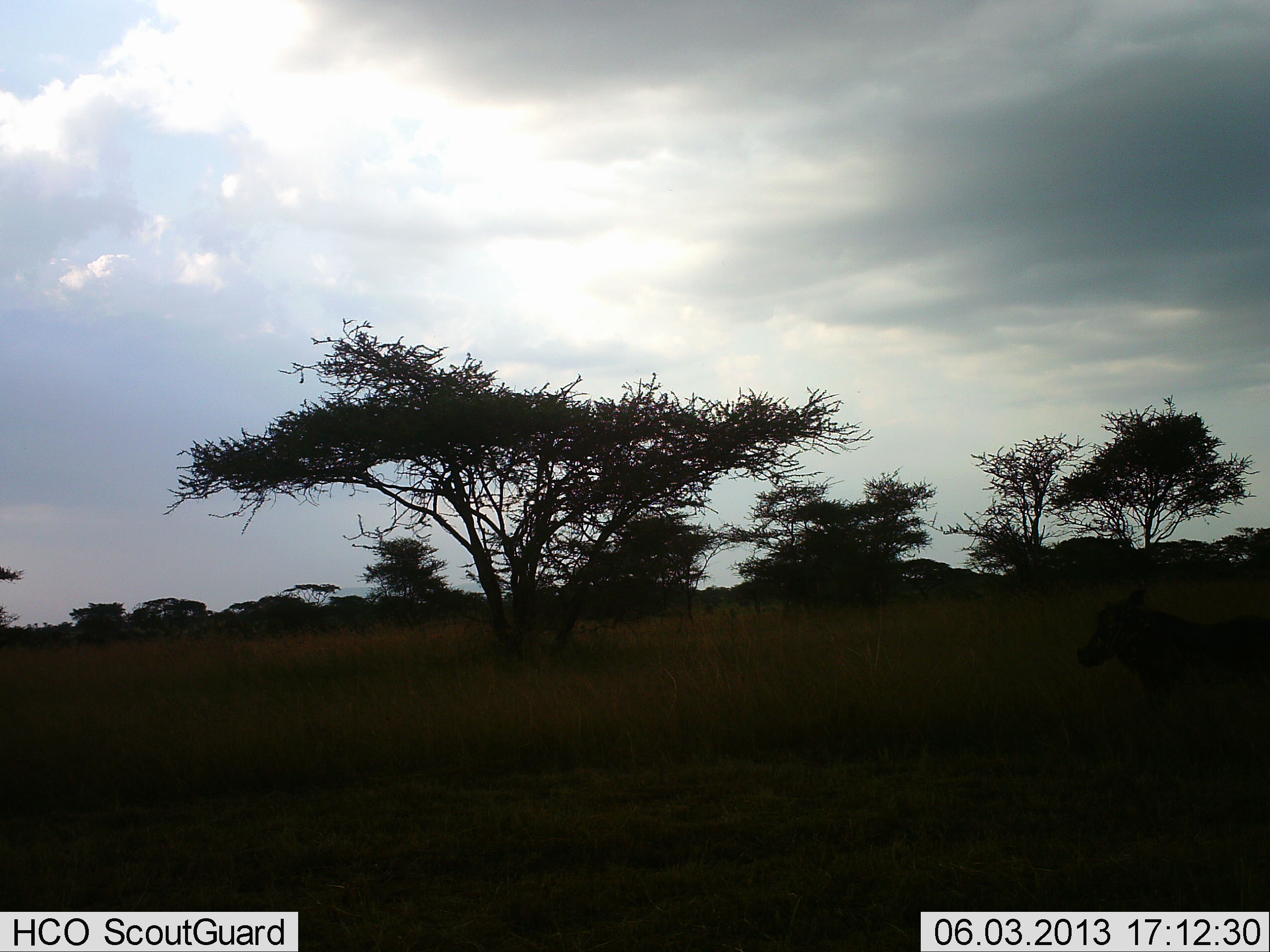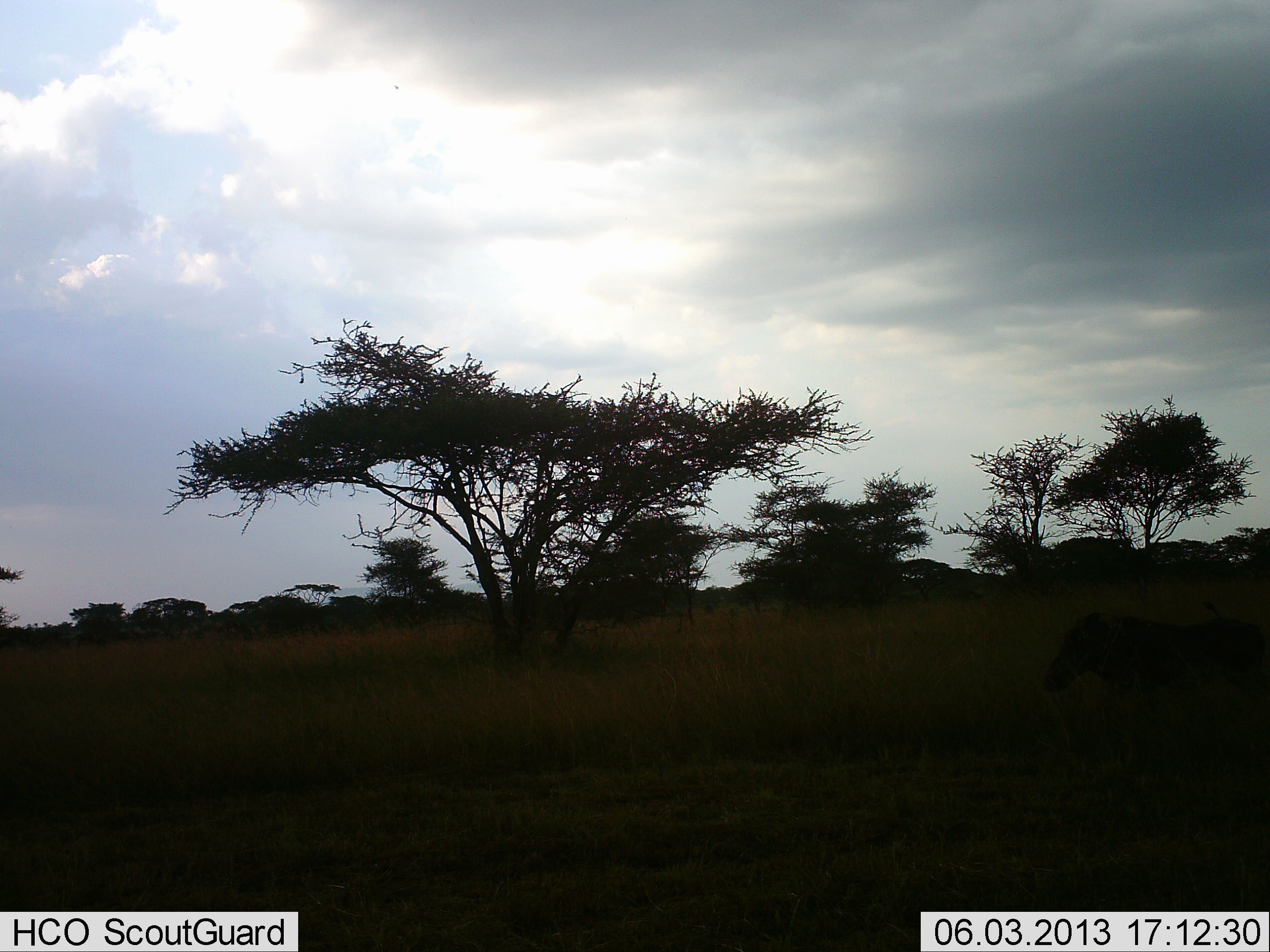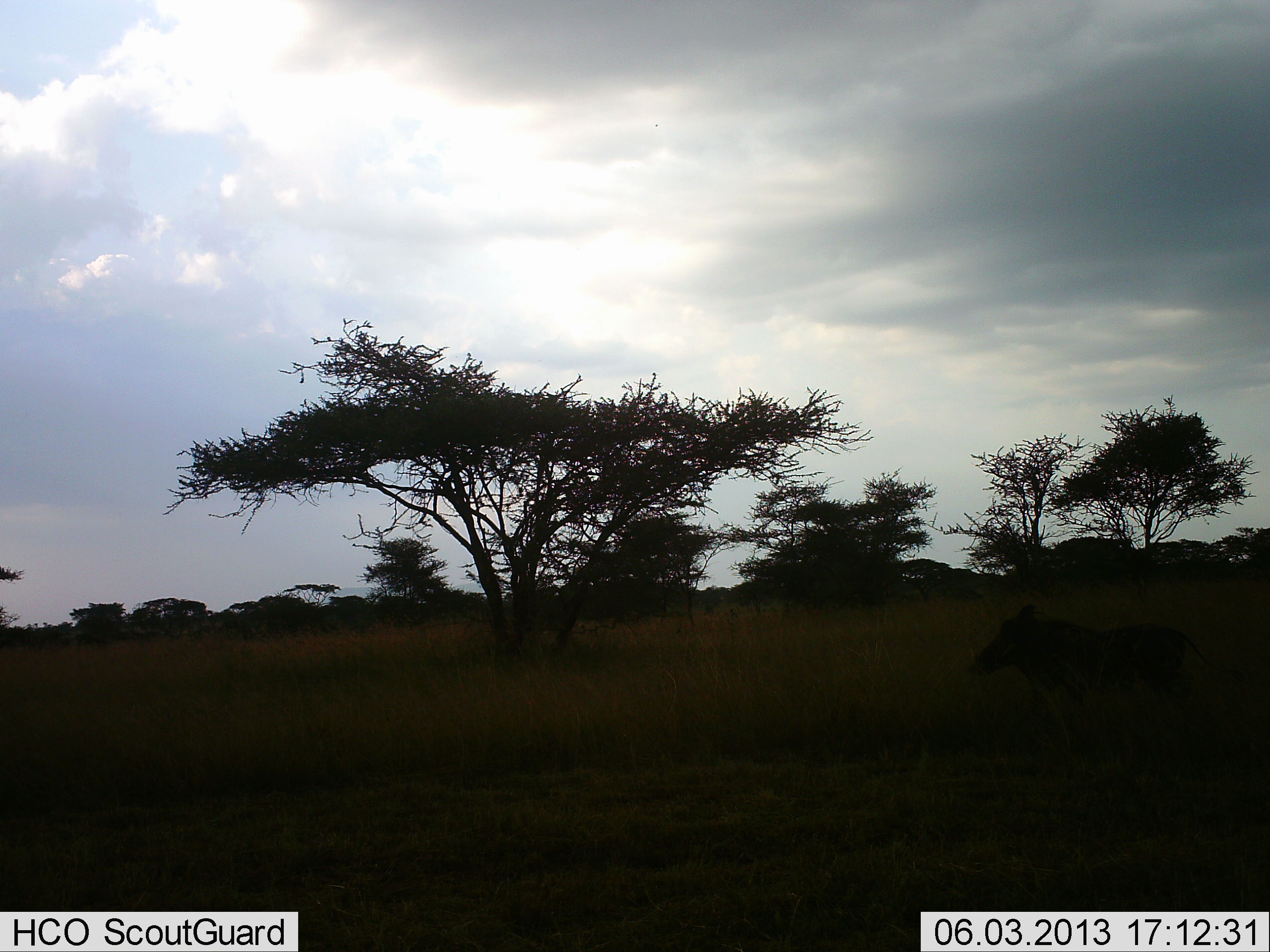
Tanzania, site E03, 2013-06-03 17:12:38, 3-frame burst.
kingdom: Animalia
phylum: Chordata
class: Mammalia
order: Artiodactyla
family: Suidae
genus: Phacochoerus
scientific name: Phacochoerus africanus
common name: warthog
Warthog (Phacochoerus africanus), count 1. Behavior (volunteer vote fractions): standing 9%, resting 0%, moving 91%, interacting 0%. Young present (vote fraction): 0%. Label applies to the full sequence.